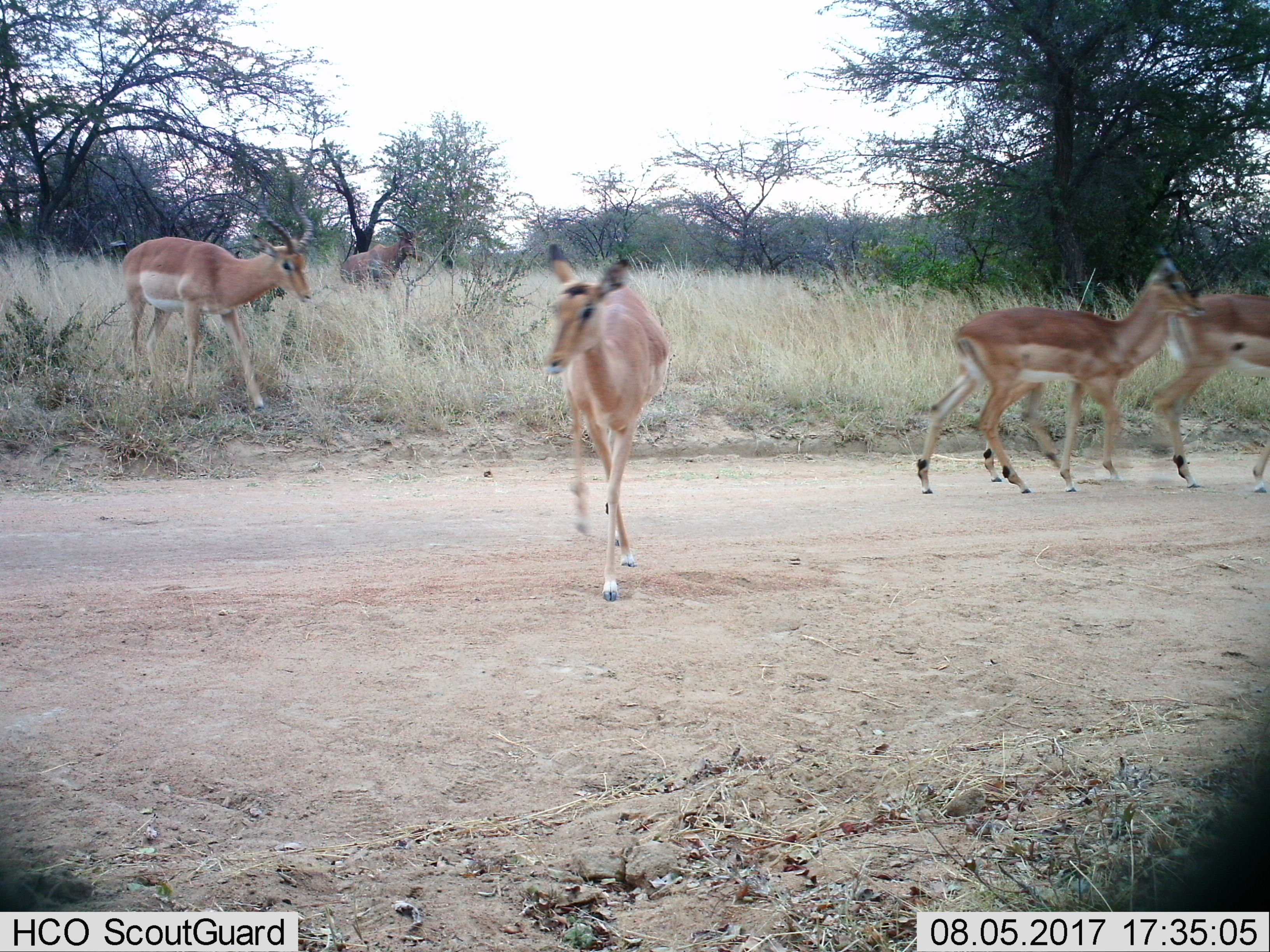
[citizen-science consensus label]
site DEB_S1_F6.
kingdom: Animalia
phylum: Chordata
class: Mammalia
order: Artiodactyla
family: Bovidae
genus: Aepyceros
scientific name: Aepyceros melampus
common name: impala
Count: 5.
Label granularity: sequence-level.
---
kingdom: Animalia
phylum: Chordata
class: Mammalia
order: Artiodactyla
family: Bovidae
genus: Damaliscus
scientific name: Damaliscus lunatus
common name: tsessebe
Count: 1.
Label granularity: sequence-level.